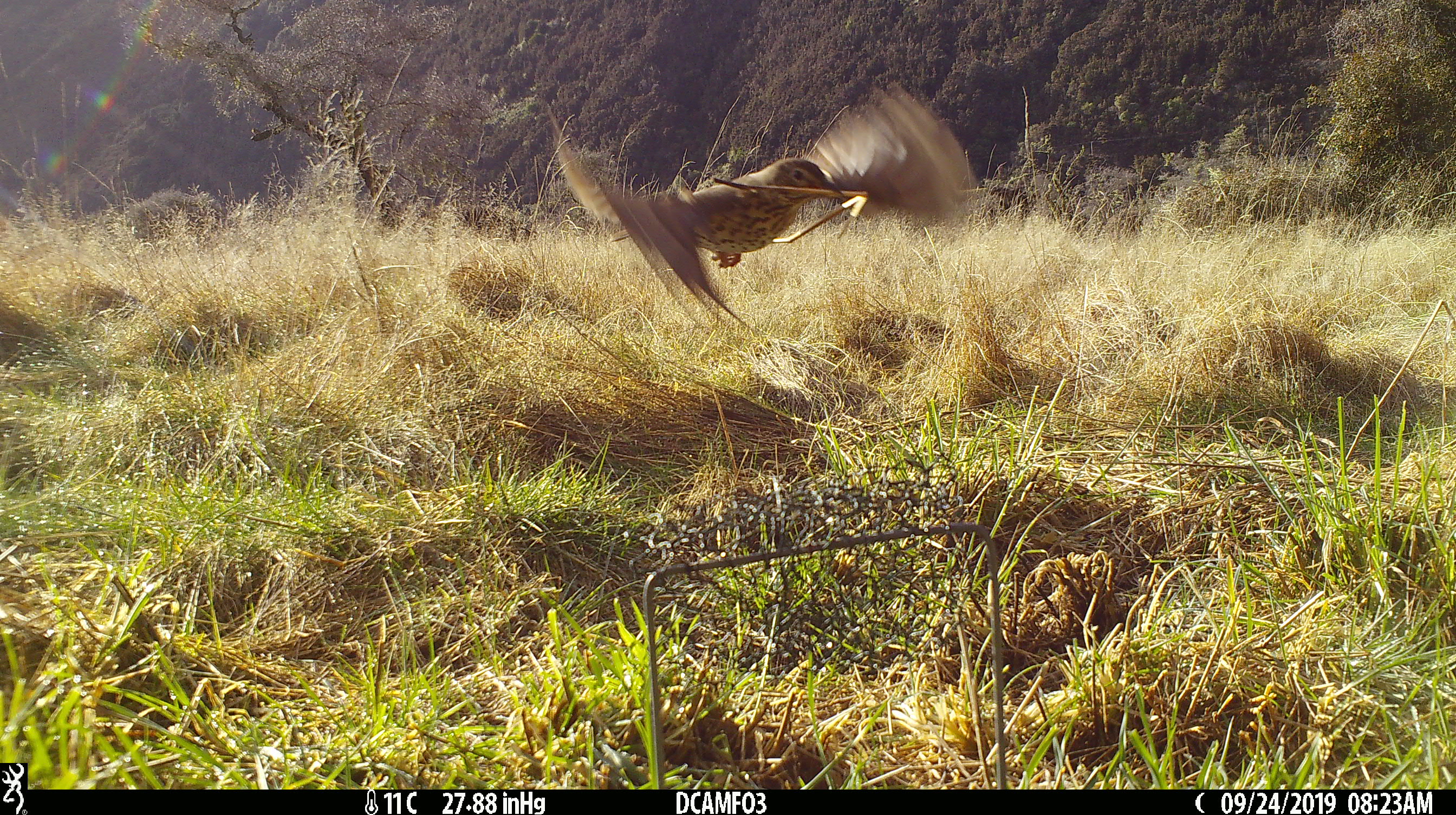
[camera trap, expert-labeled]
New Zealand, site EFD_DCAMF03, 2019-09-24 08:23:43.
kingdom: Animalia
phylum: Chordata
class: Aves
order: Passeriformes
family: Turdidae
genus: Turdus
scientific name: Turdus philomelos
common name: song thrush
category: thrush